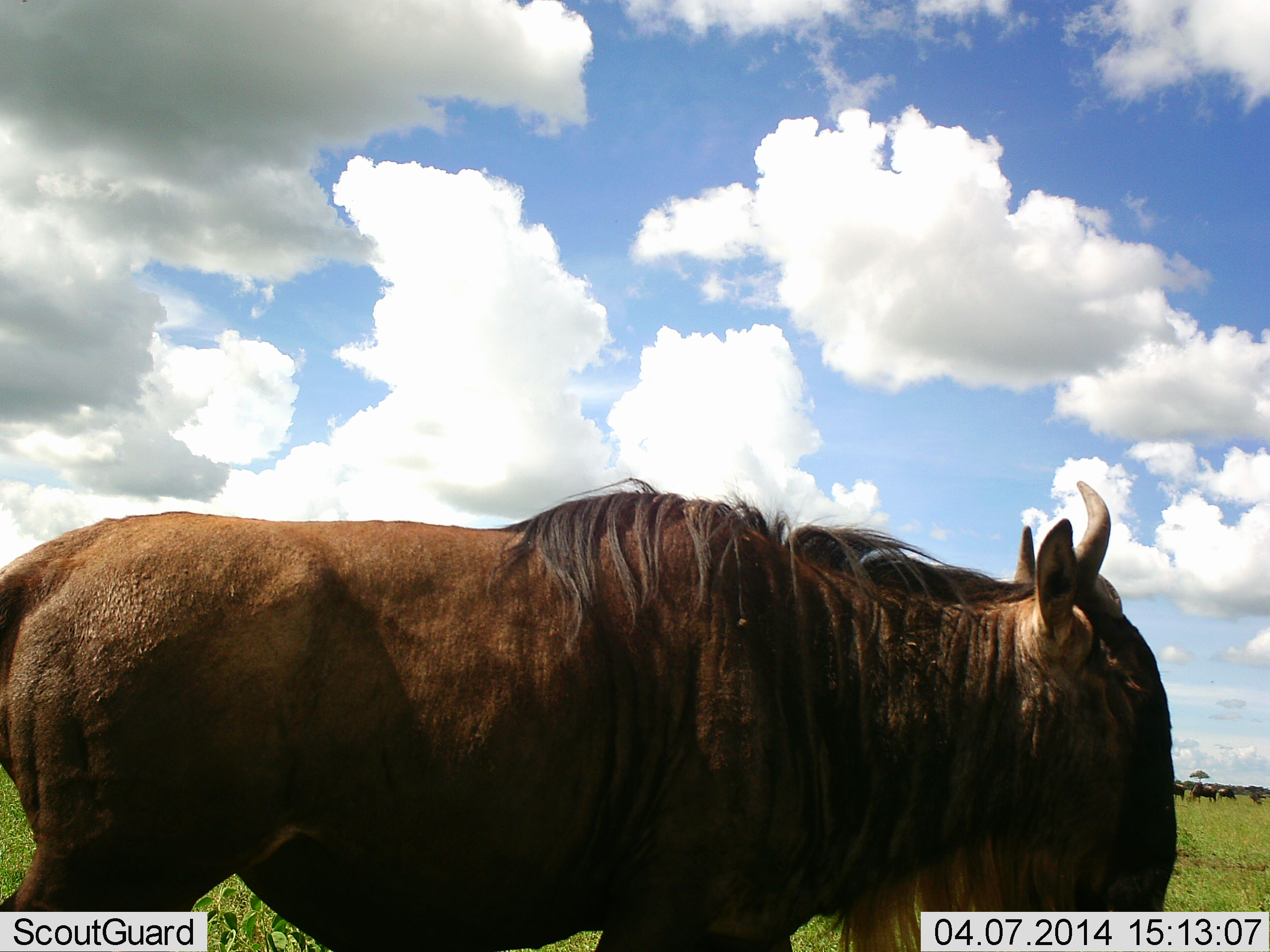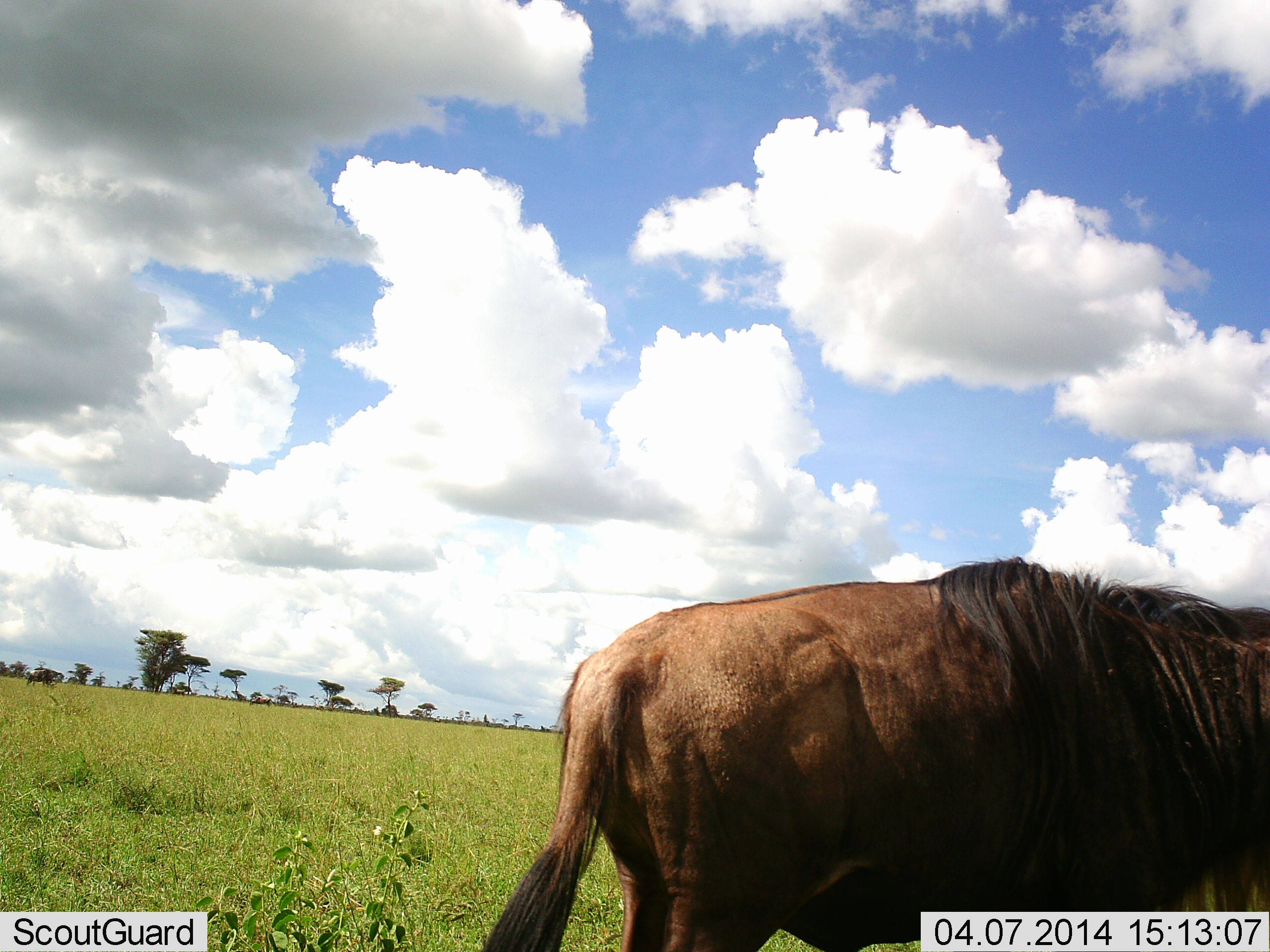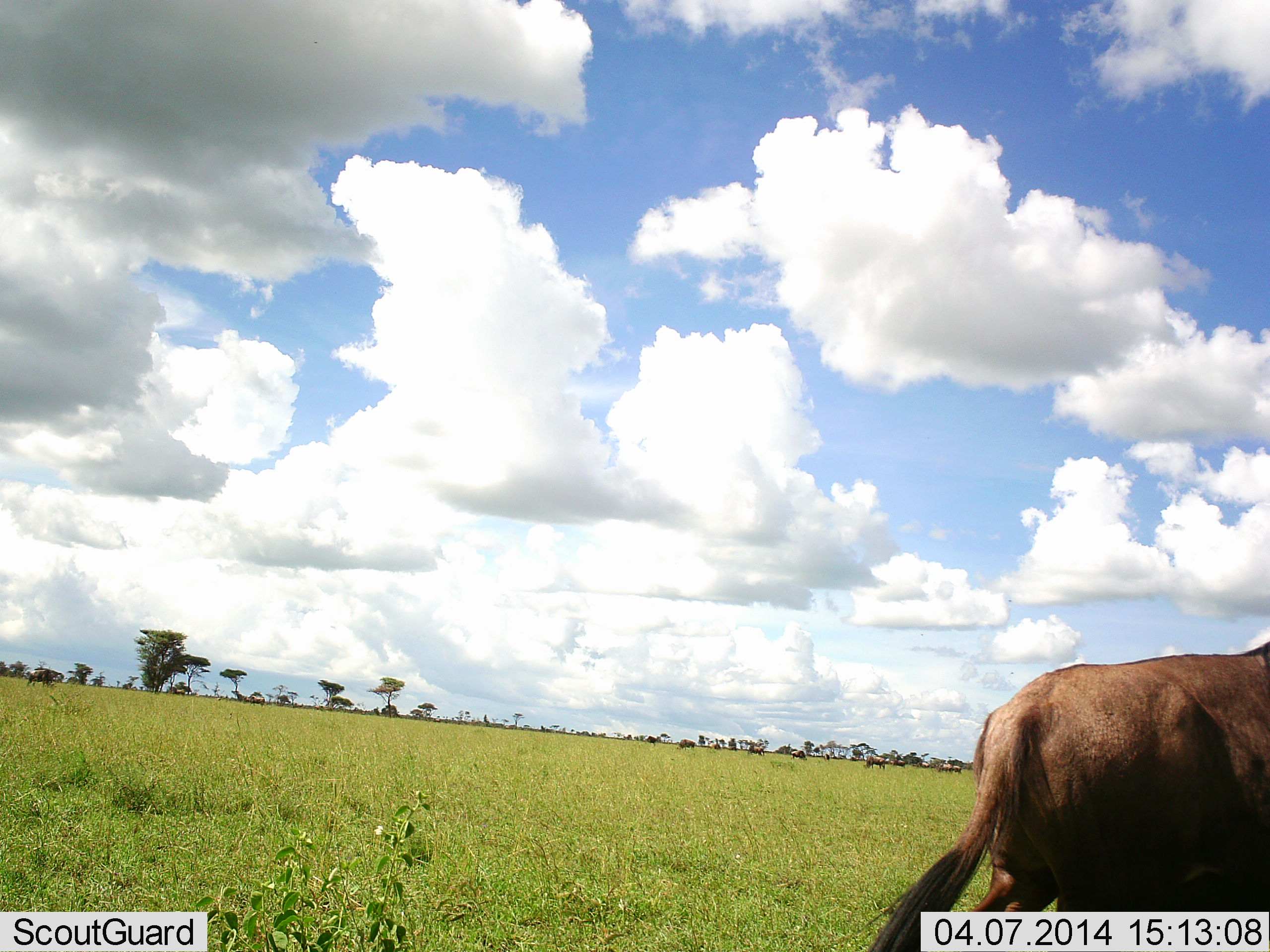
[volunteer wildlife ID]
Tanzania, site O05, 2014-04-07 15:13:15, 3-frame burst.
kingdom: Animalia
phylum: Chordata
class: Mammalia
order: Artiodactyla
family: Bovidae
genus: Connochaetes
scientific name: Connochaetes taurinus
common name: blue wildebeest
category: wildebeest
Wildebeest (blue wildebeest) (Connochaetes taurinus), count 1. Behavior (volunteer vote fractions): standing 20%, resting 0%, moving 90%, interacting 0%. Young present (vote fraction): 0%. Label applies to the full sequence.